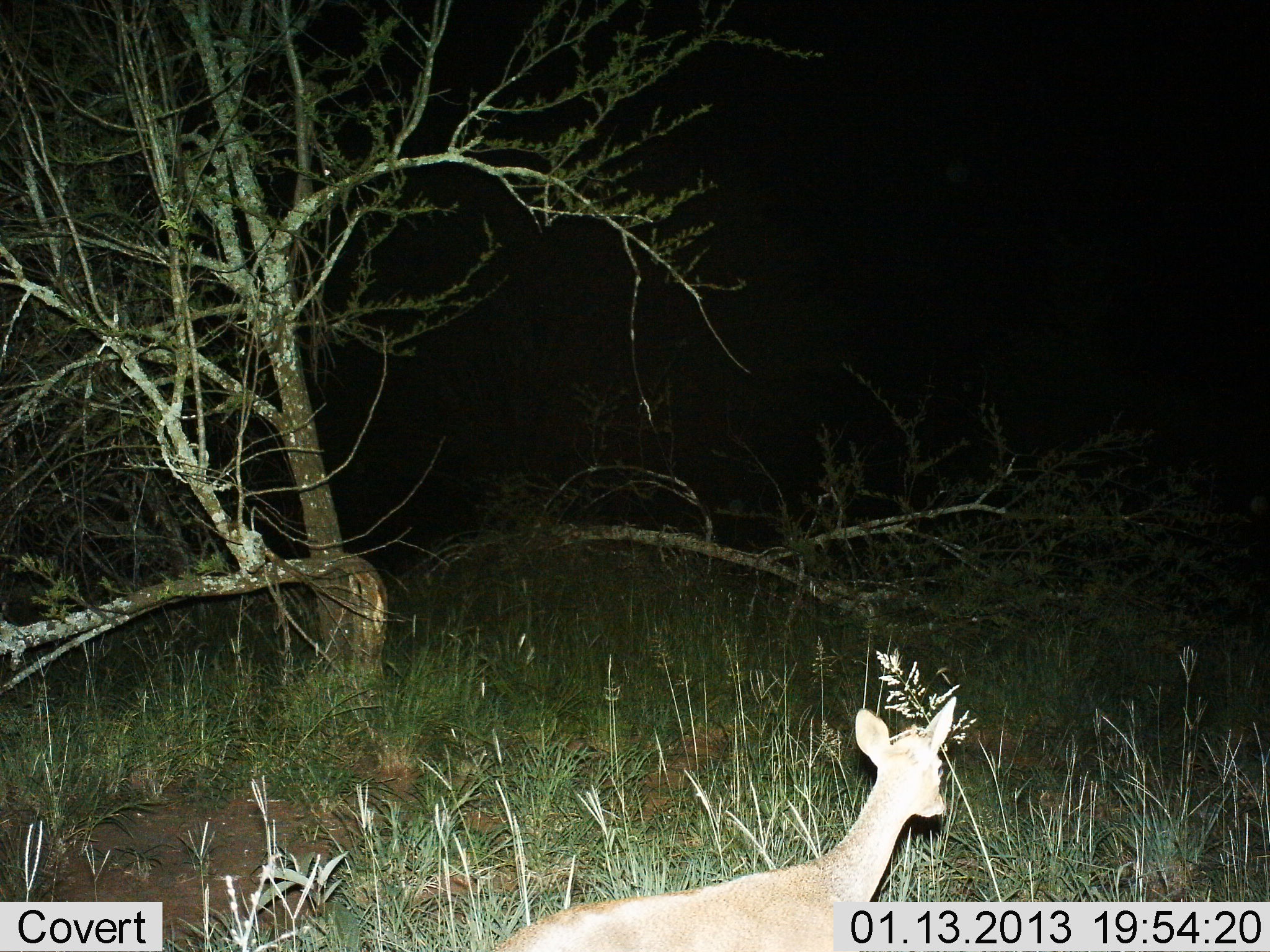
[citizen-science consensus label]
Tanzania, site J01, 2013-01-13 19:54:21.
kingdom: Animalia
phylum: Chordata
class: Mammalia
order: Artiodactyla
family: Bovidae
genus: Madoqua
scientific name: Madoqua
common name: dikdik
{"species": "dikdik (Madoqua)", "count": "1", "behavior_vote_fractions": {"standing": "64%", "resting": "0%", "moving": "36%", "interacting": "0%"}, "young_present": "4%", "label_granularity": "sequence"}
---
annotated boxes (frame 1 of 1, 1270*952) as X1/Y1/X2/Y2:
animal: 491/696/960/952